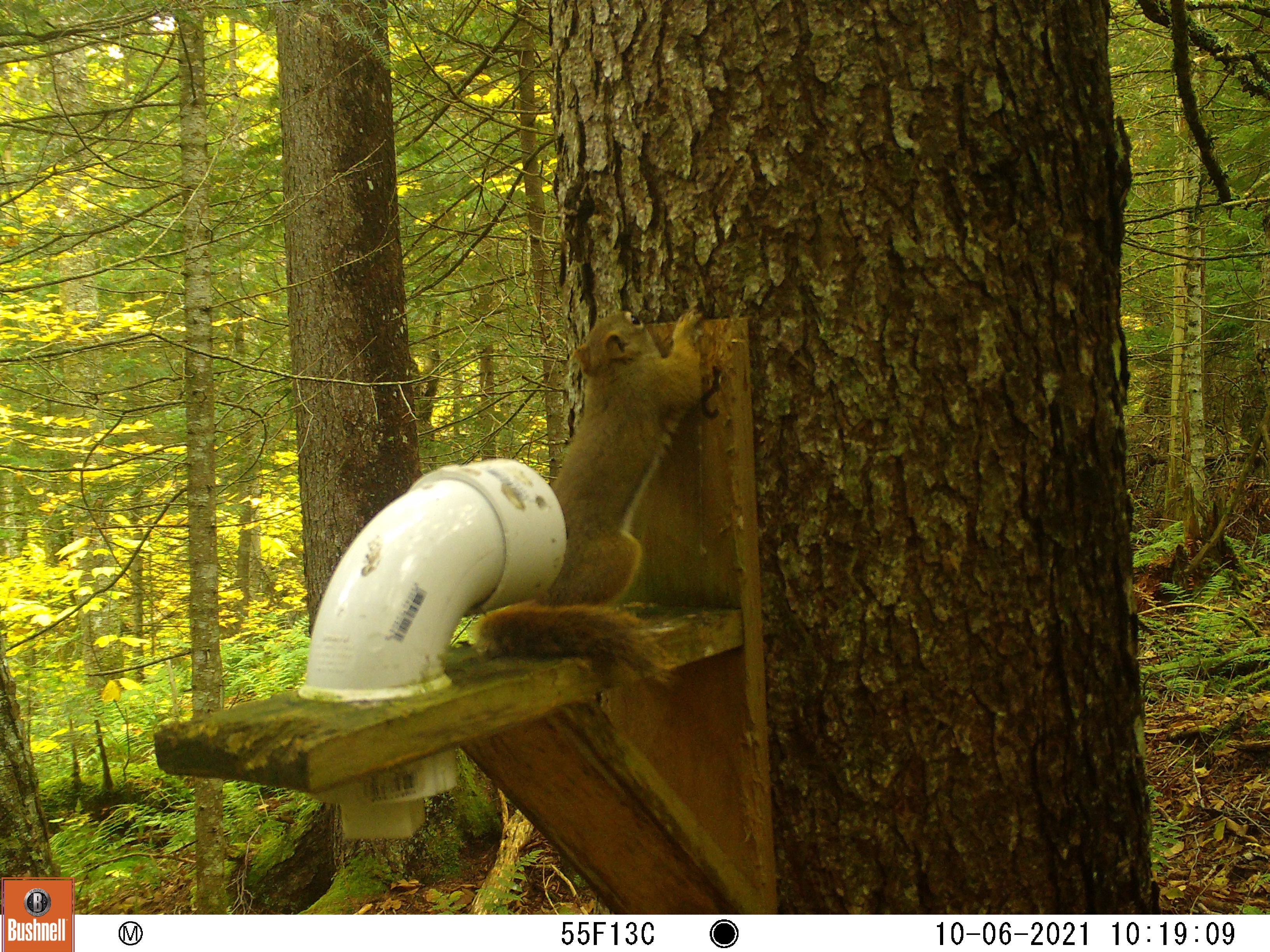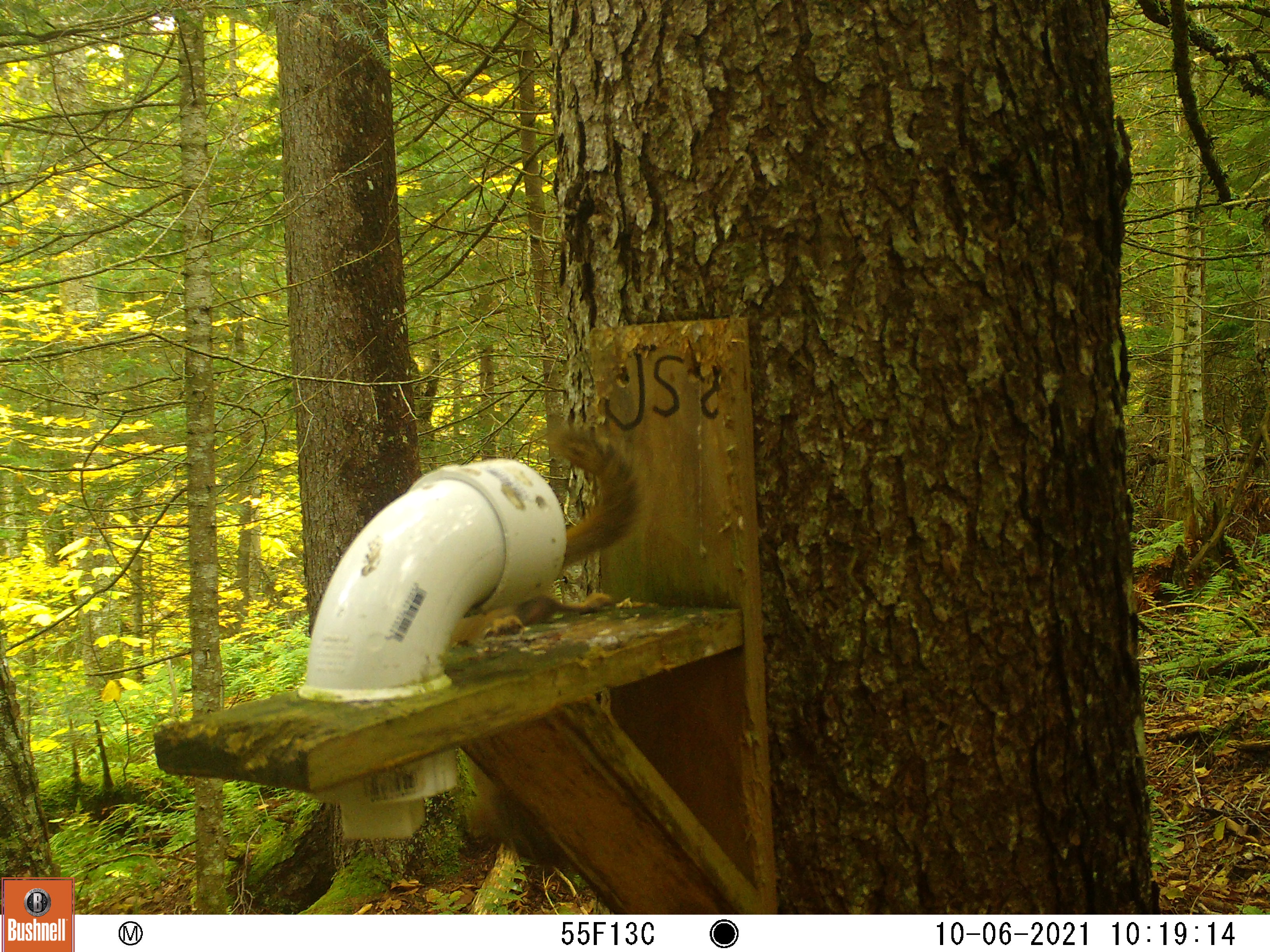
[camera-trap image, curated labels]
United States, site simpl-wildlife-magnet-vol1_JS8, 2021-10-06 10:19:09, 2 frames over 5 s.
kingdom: Animalia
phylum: Chordata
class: Mammalia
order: Rodentia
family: Sciuridae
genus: Tamiasciurus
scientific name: Tamiasciurus hudsonicus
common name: red squirrel